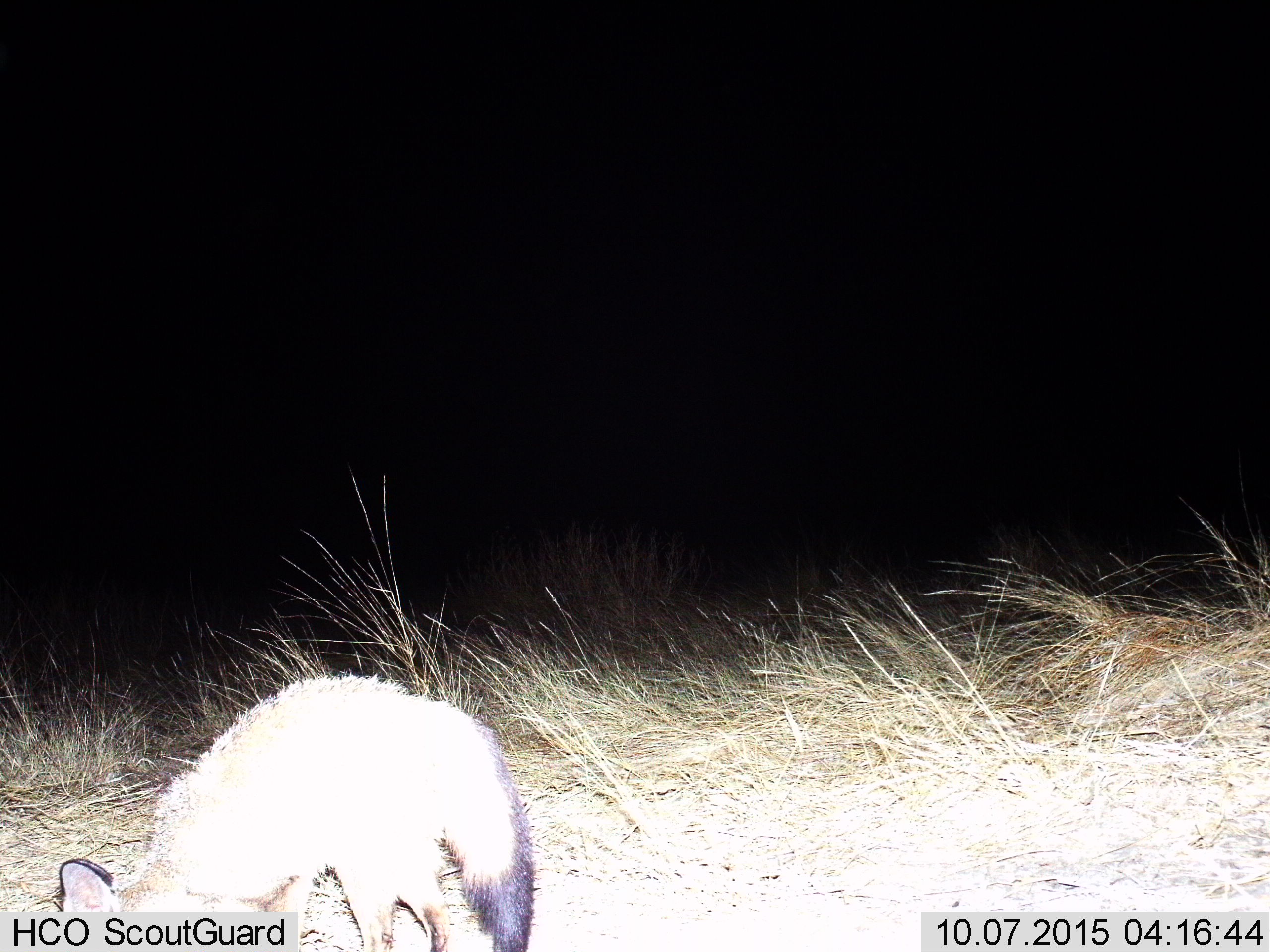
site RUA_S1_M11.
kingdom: Animalia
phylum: Chordata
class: Mammalia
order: Carnivora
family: Canidae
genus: Otocyon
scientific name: Otocyon megalotis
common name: bat-eared fox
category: foxbateared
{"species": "foxbateared (bat-eared fox) (Otocyon megalotis)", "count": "1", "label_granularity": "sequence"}